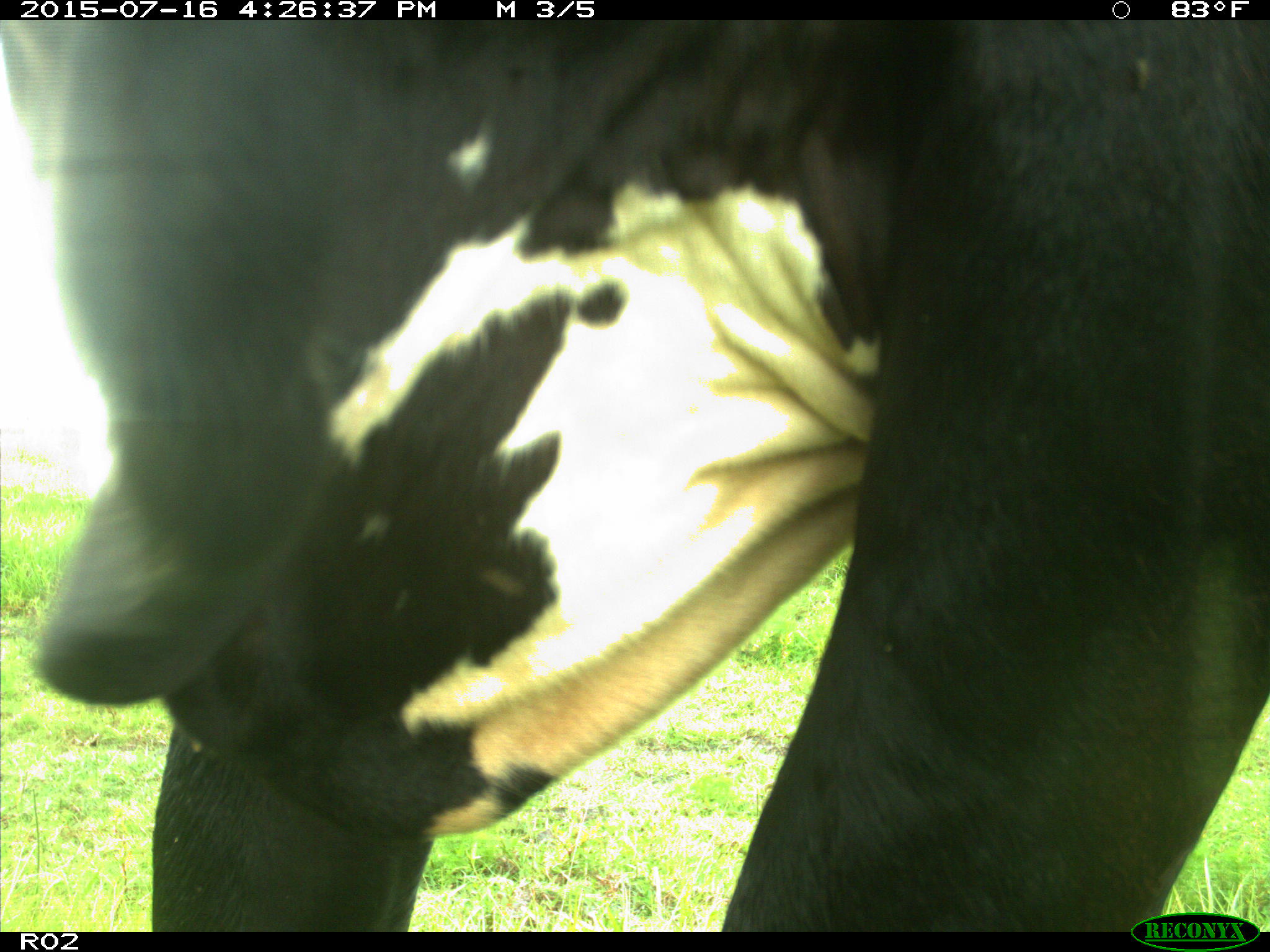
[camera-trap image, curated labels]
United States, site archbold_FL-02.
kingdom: Animalia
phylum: Chordata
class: Mammalia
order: Artiodactyla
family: Bovidae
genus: Bos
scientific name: Bos taurus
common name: domestic cow